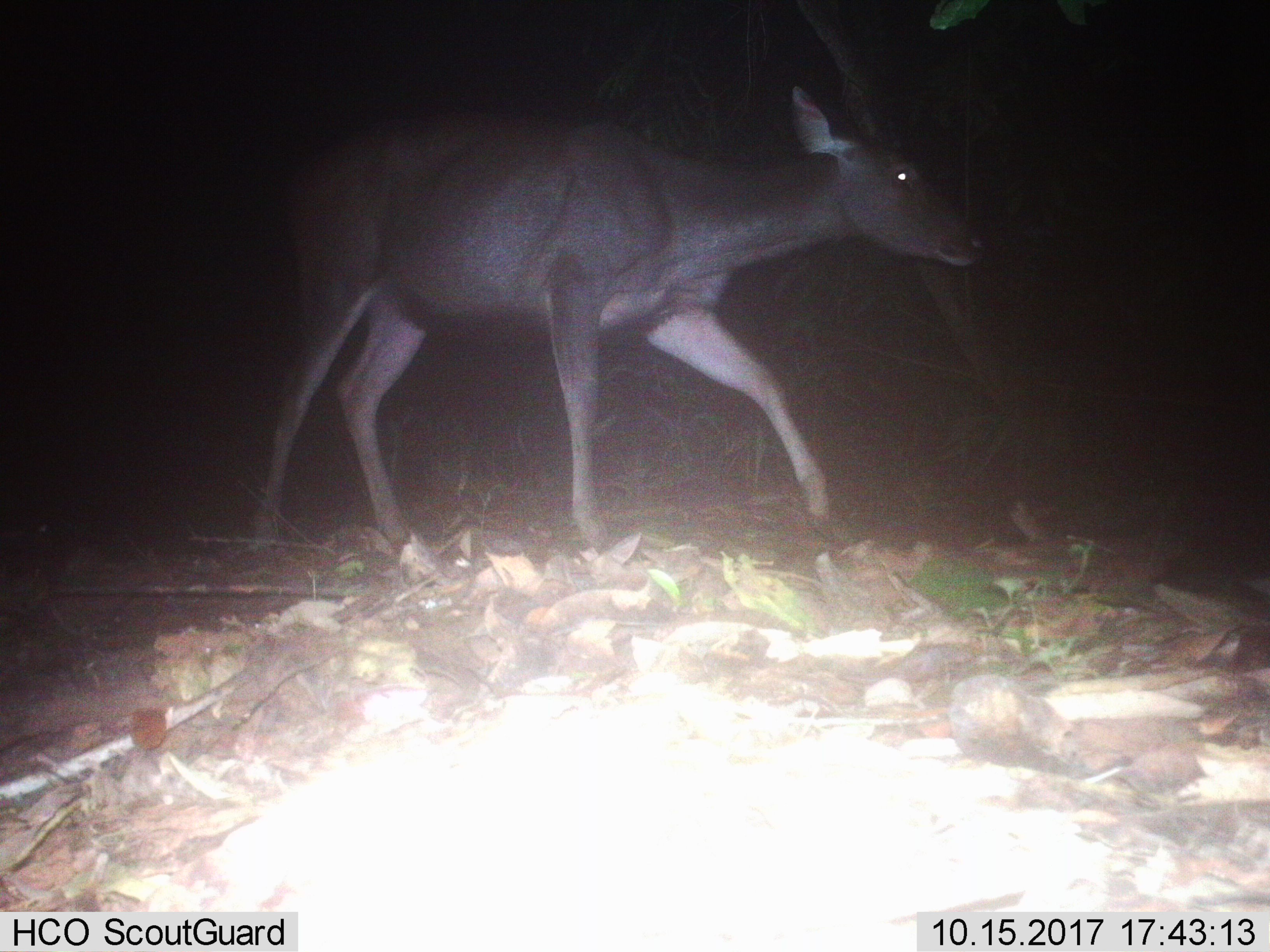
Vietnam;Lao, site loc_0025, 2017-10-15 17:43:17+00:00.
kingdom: Animalia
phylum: Chordata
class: Mammalia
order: Artiodactyla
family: Cervidae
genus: Rusa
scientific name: Rusa unicolor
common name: sambar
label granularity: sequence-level